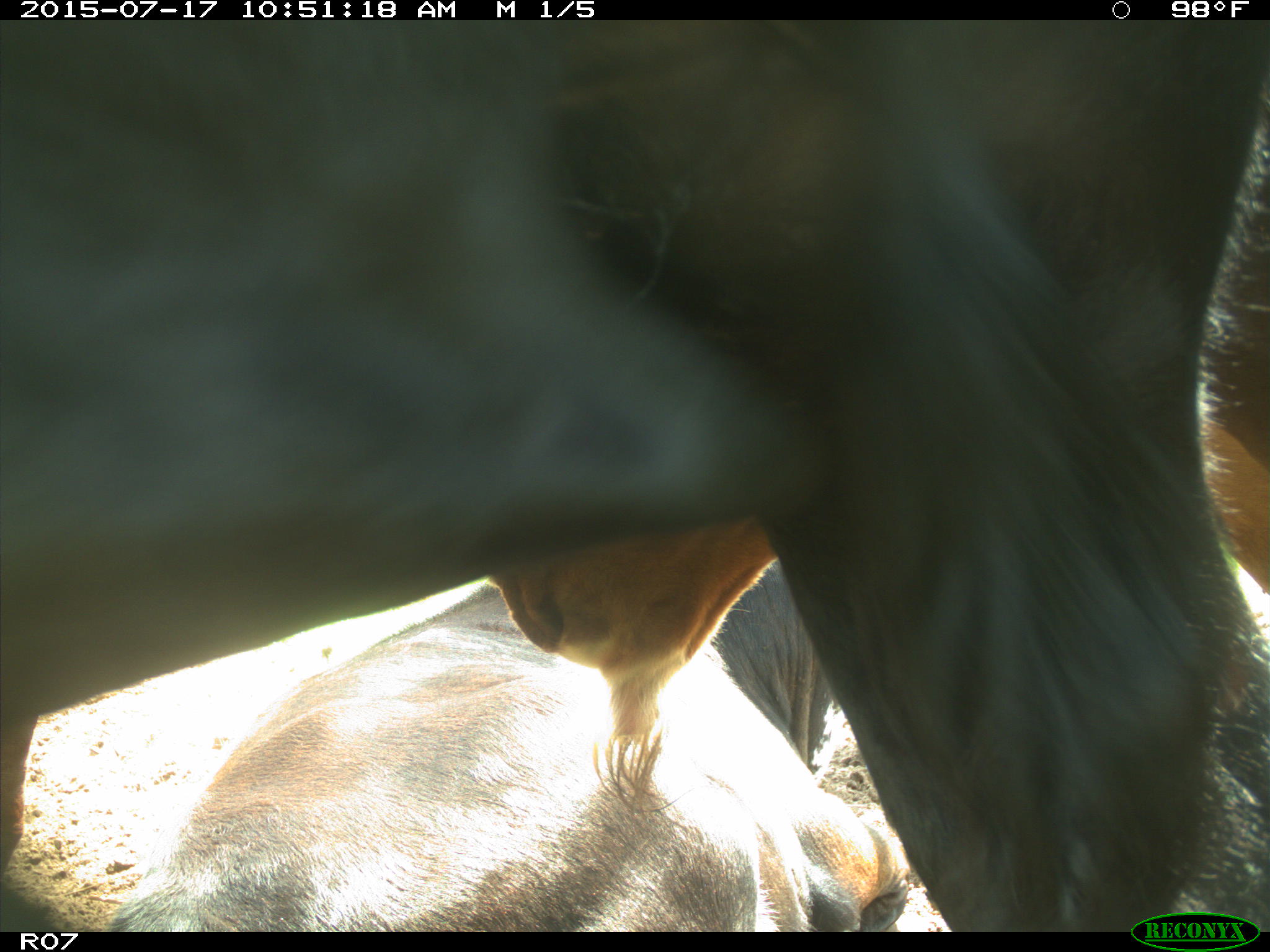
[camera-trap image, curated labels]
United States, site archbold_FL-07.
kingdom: Animalia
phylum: Chordata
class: Mammalia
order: Artiodactyla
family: Bovidae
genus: Bos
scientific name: Bos taurus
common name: domestic cow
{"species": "Bos taurus (domestic cow)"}